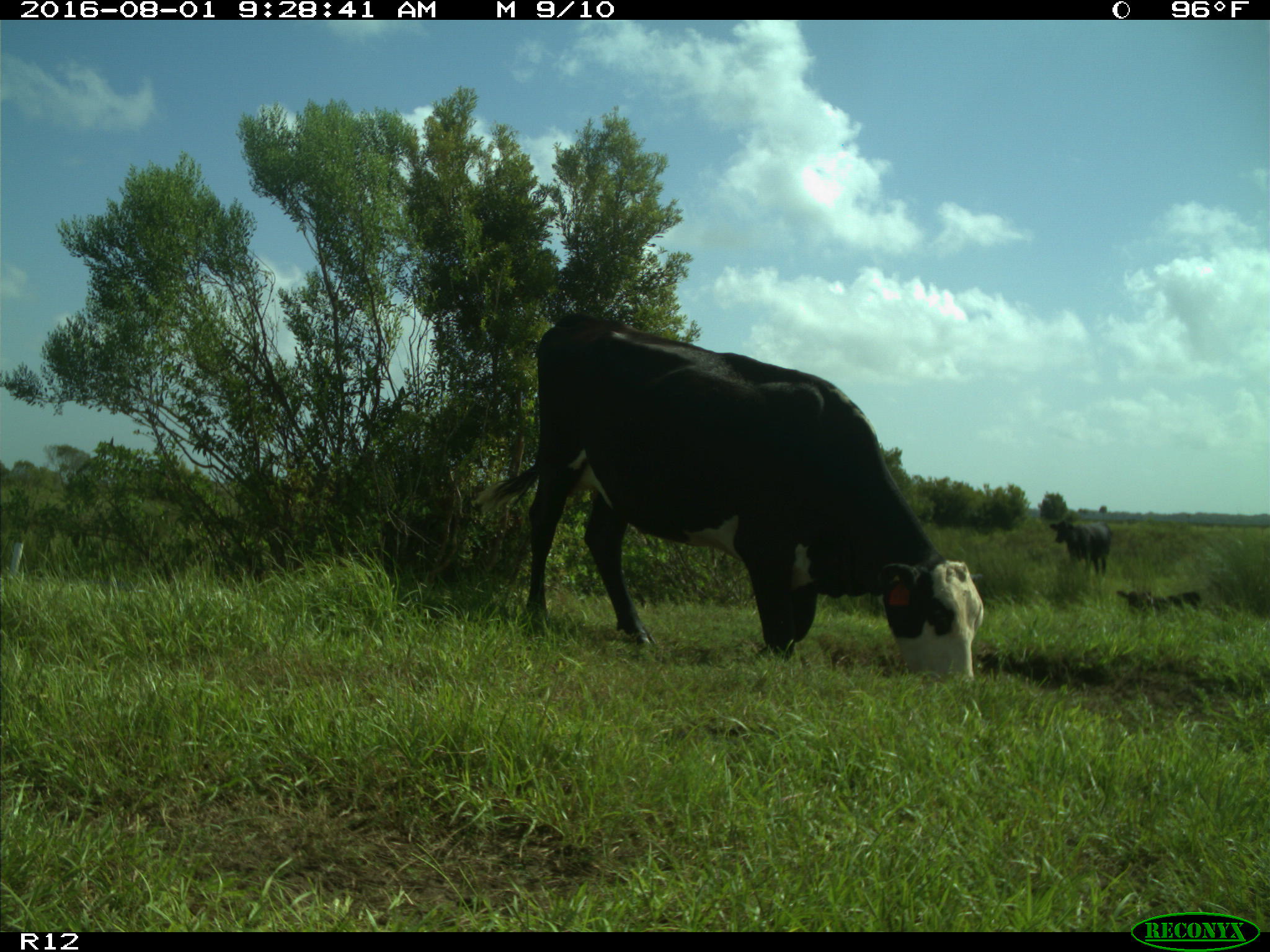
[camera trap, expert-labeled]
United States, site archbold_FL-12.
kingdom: Animalia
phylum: Chordata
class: Mammalia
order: Artiodactyla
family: Bovidae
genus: Bos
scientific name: Bos taurus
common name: domestic cow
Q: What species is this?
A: Bos taurus (domestic cow).